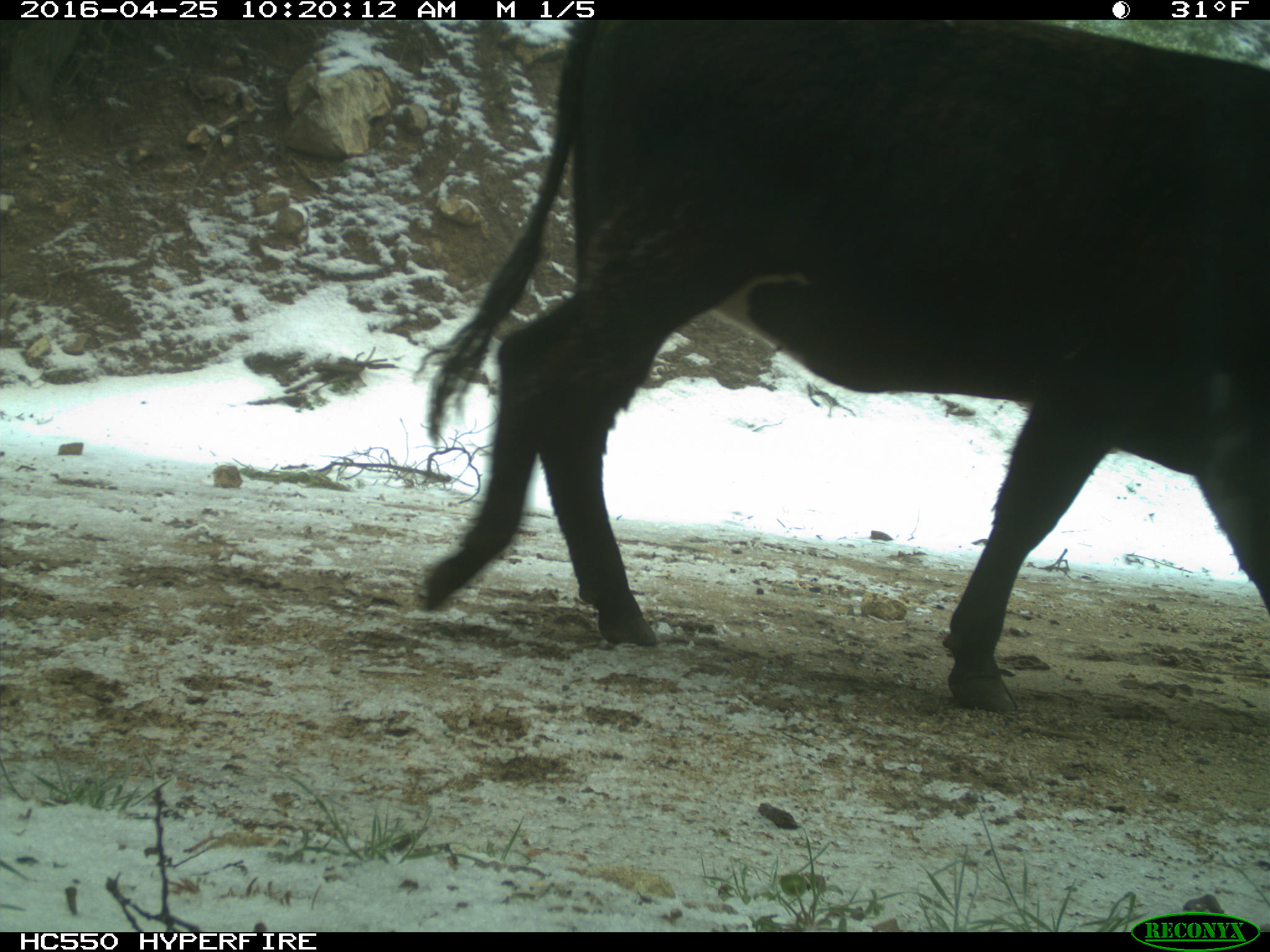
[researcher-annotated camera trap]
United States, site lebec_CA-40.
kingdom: Animalia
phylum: Chordata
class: Mammalia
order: Artiodactyla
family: Bovidae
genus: Bos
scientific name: Bos taurus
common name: domestic cow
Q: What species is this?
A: Bos taurus (domestic cow).